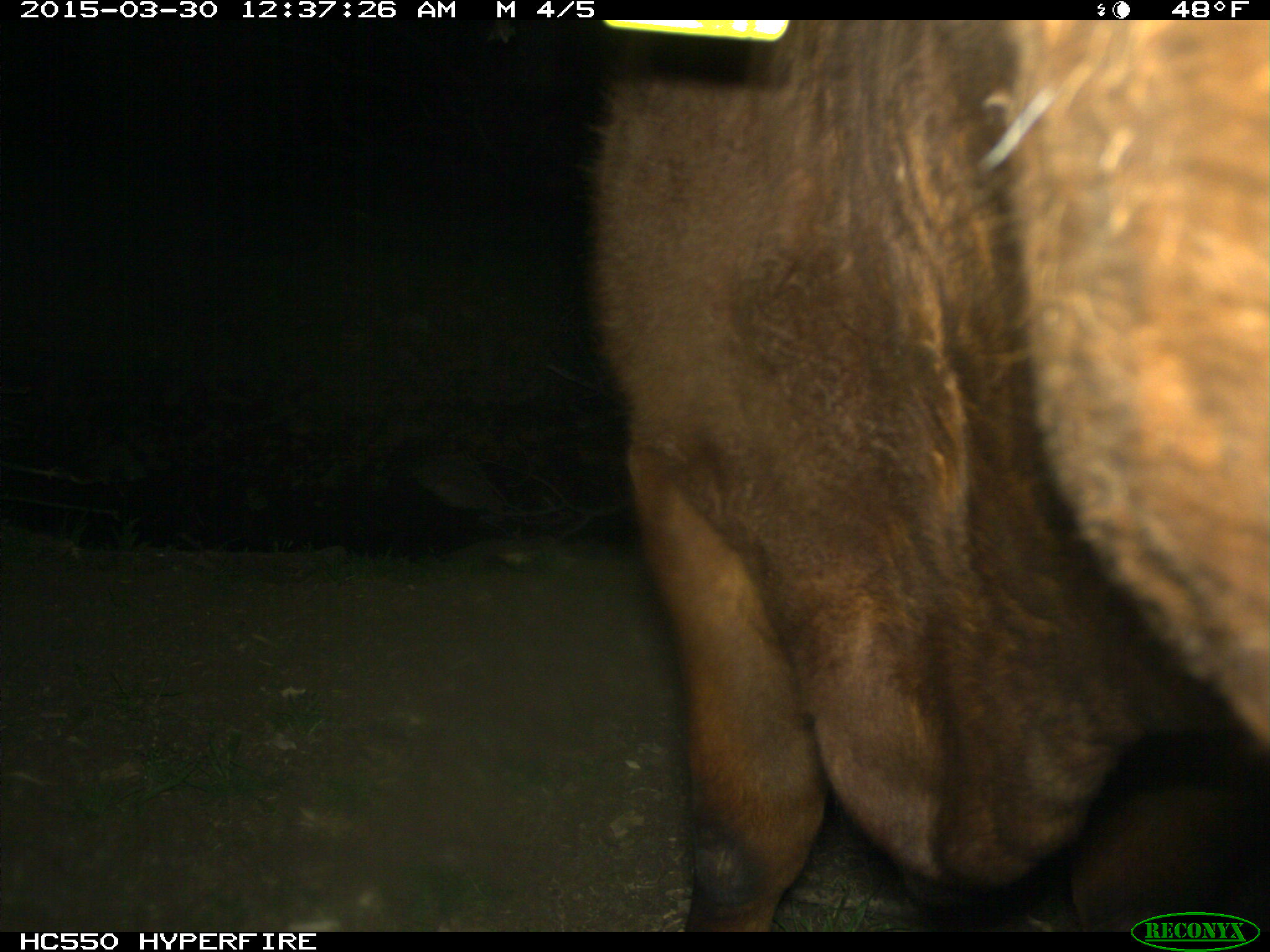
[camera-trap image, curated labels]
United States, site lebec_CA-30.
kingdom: Animalia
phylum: Chordata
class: Mammalia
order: Artiodactyla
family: Bovidae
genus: Bos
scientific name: Bos taurus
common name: domestic cow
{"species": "Bos taurus (domestic cow)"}